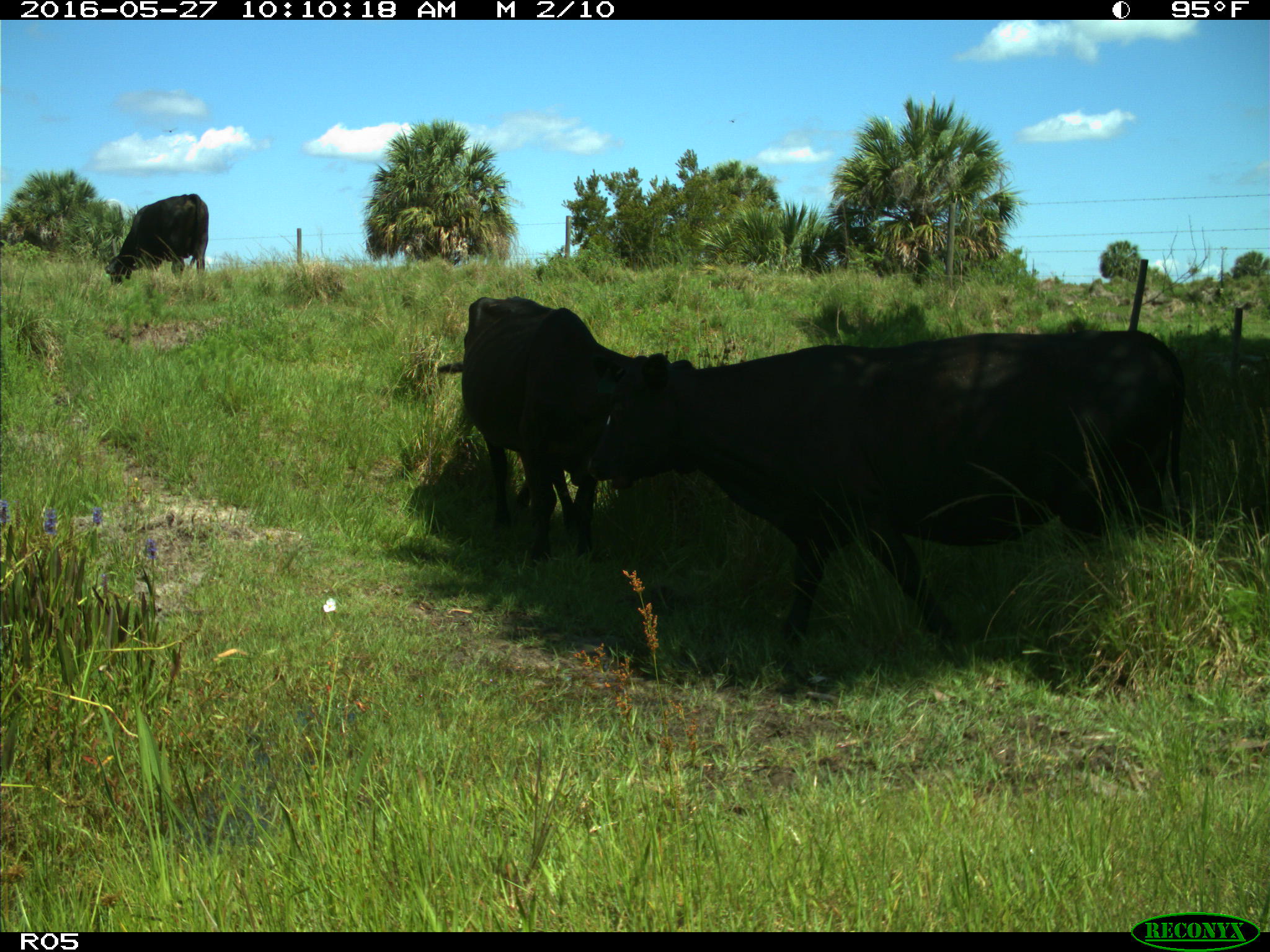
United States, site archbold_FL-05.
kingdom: Animalia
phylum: Chordata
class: Mammalia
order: Artiodactyla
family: Bovidae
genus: Bos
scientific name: Bos taurus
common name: domestic cow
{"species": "Bos taurus (domestic cow)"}